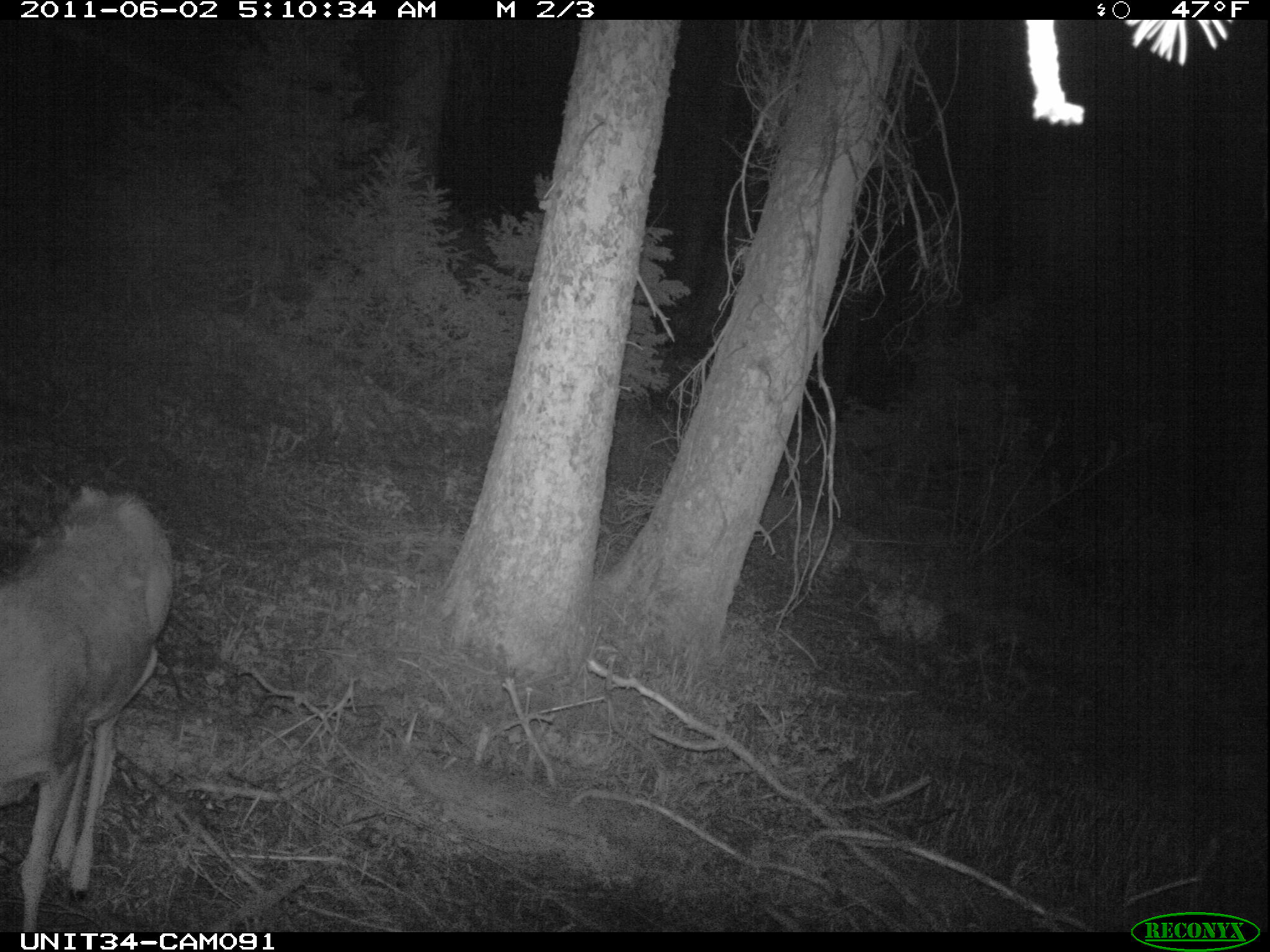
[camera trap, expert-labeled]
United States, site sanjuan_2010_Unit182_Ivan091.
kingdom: Animalia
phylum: Chordata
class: Mammalia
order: Artiodactyla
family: Cervidae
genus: Odocoileus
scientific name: Odocoileus hemionus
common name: mule deer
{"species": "Odocoileus hemionus (mule deer)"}